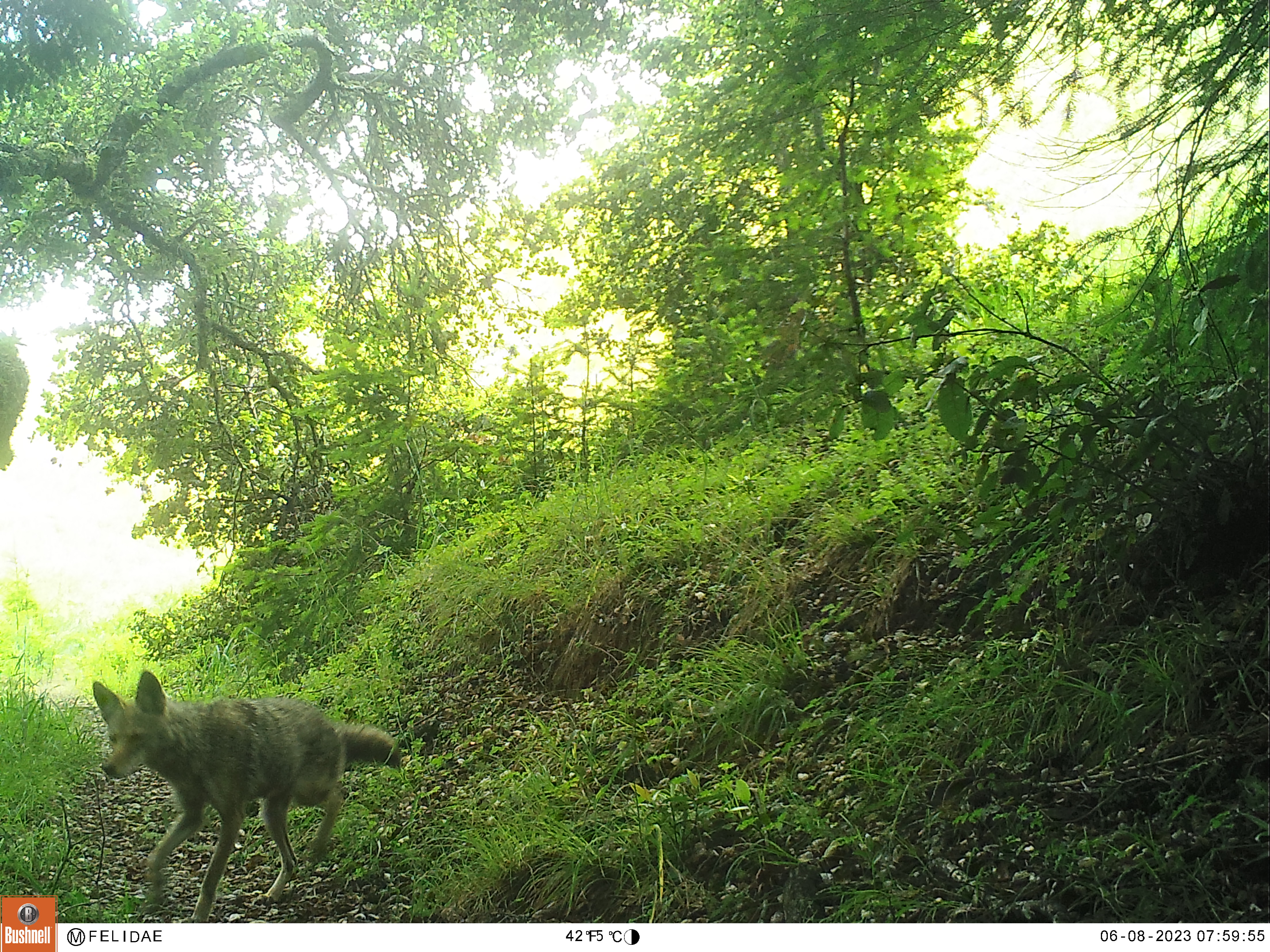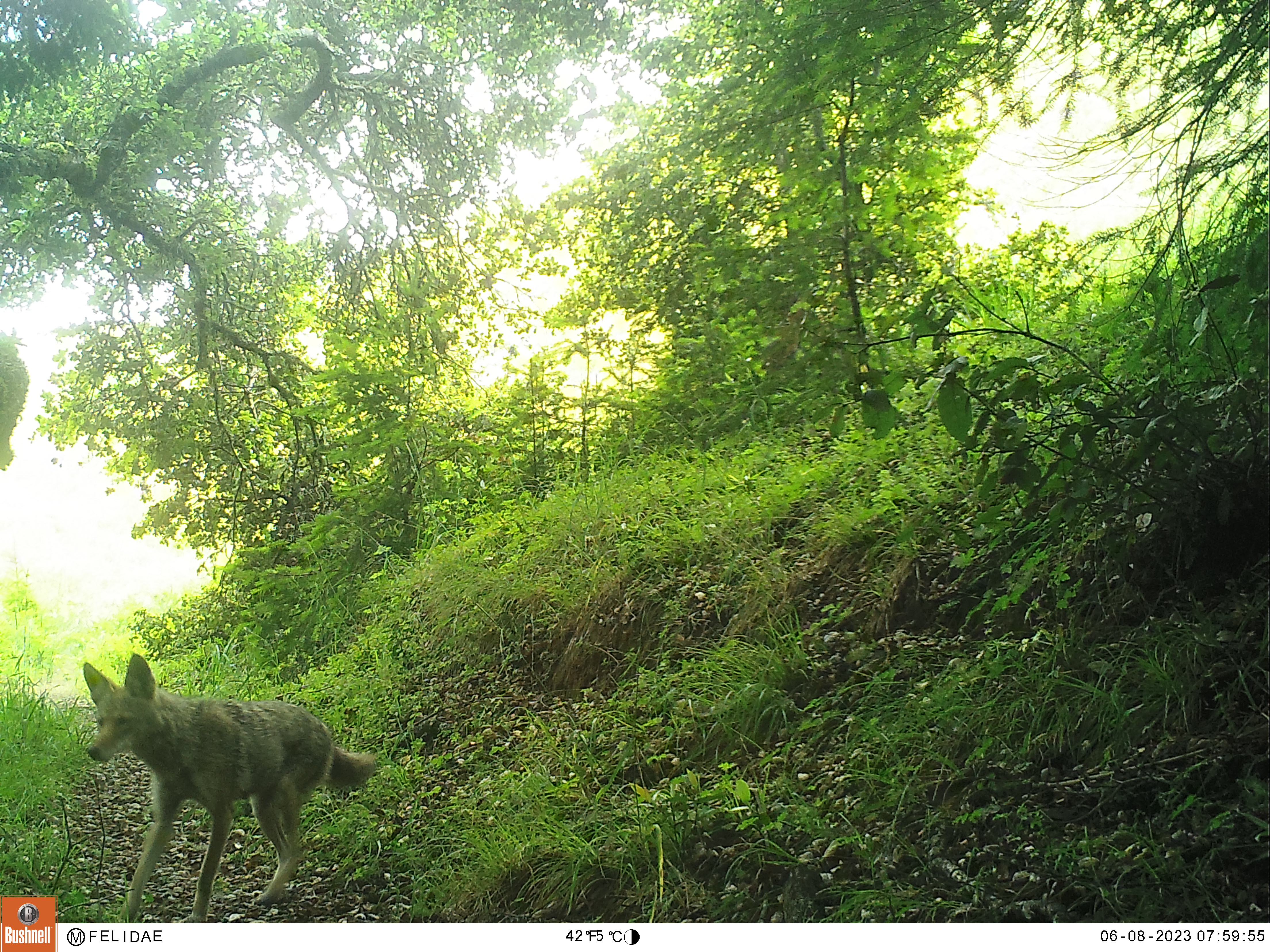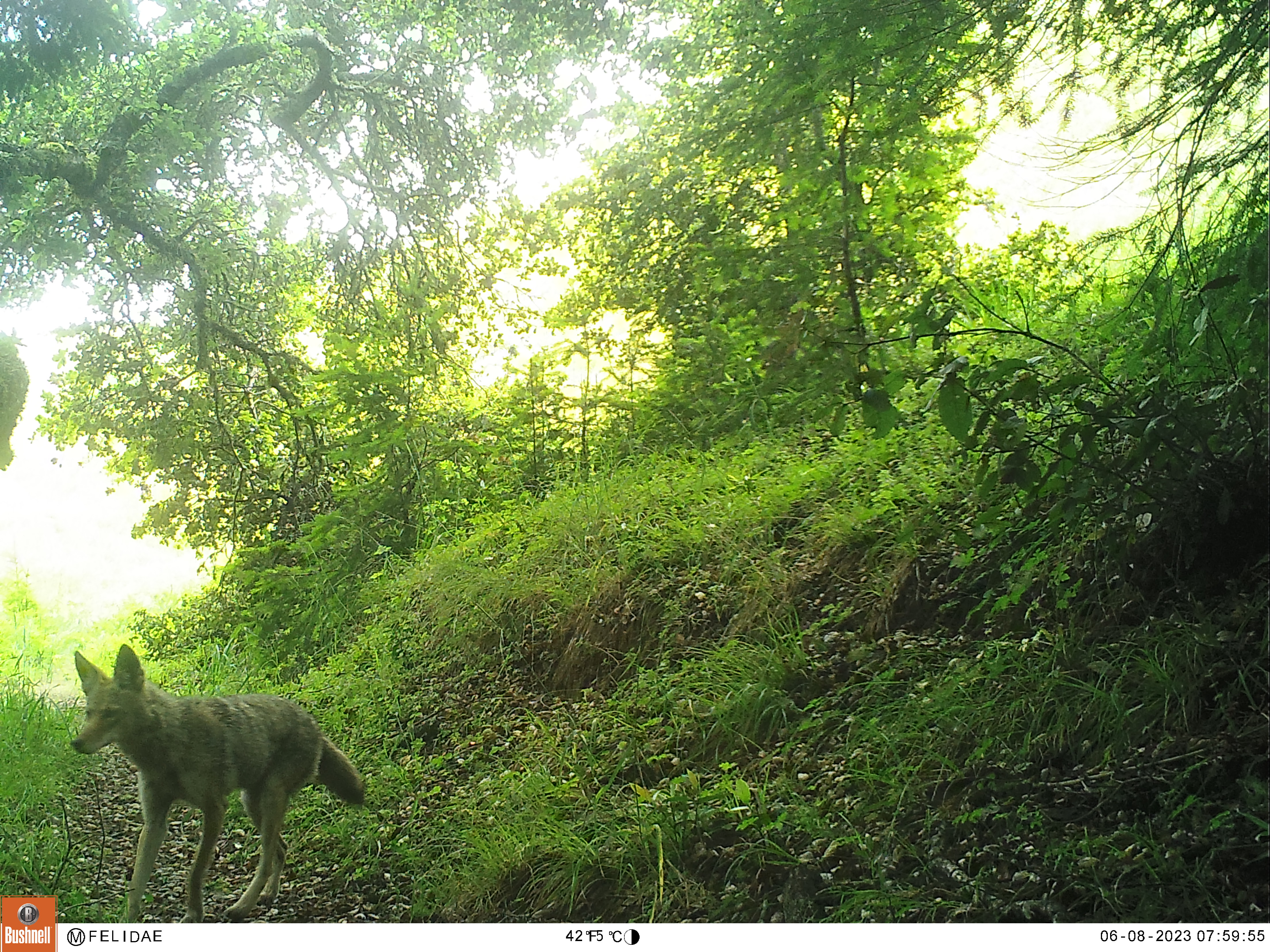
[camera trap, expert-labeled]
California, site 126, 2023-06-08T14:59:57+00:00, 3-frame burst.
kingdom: Animalia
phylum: Chordata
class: Mammalia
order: Carnivora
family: Canidae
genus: Canis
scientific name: Canis latrans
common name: coyote